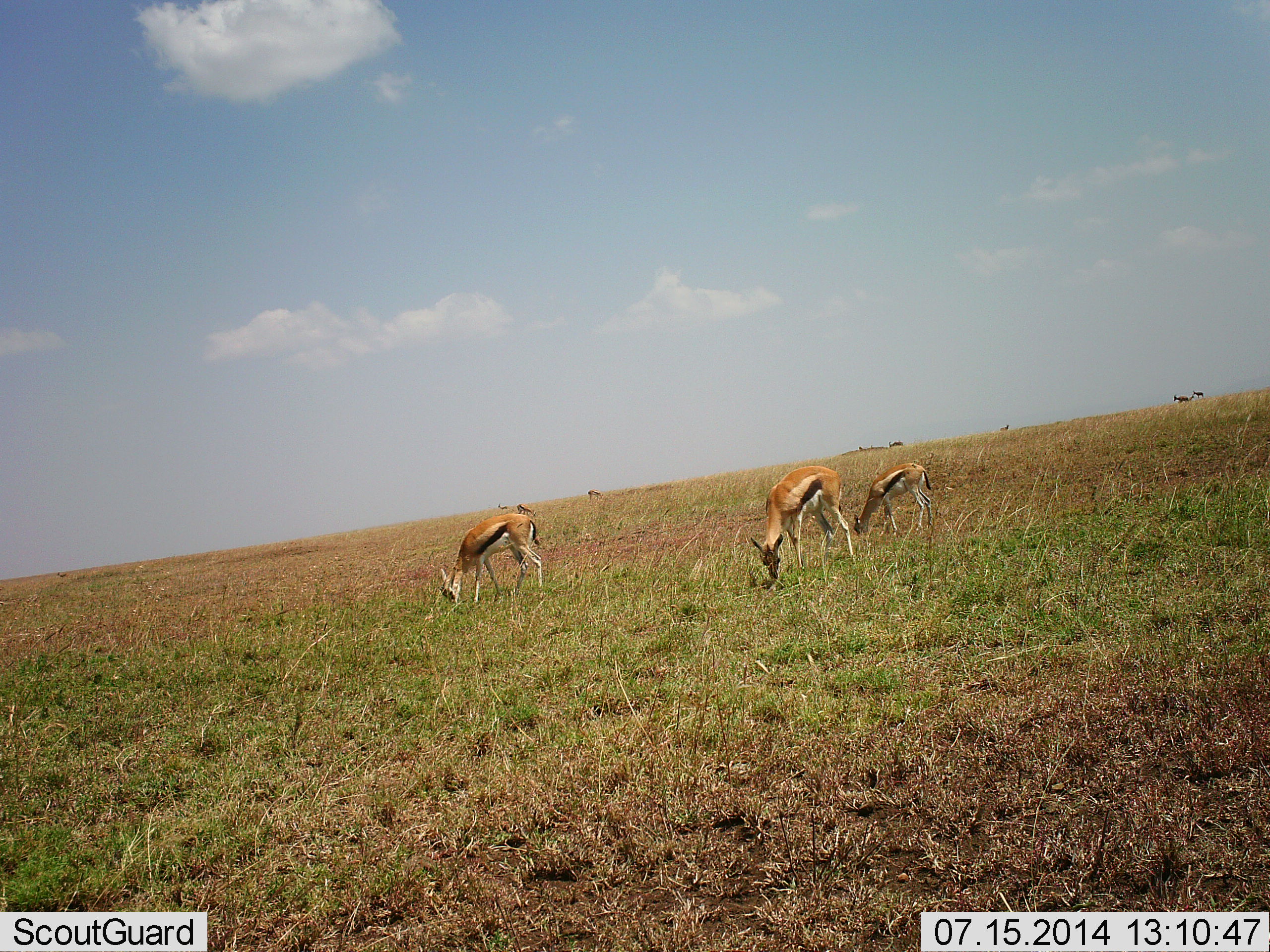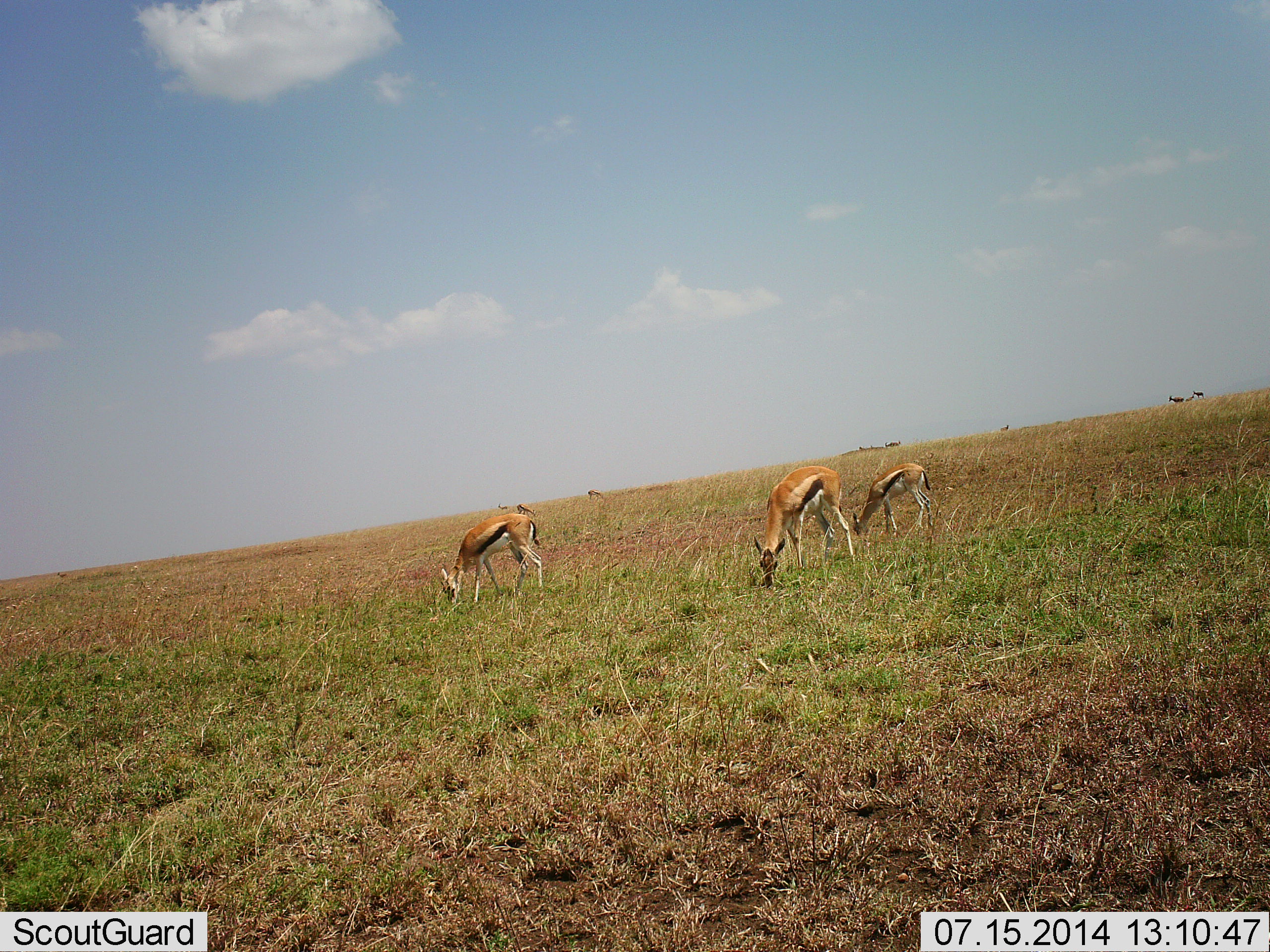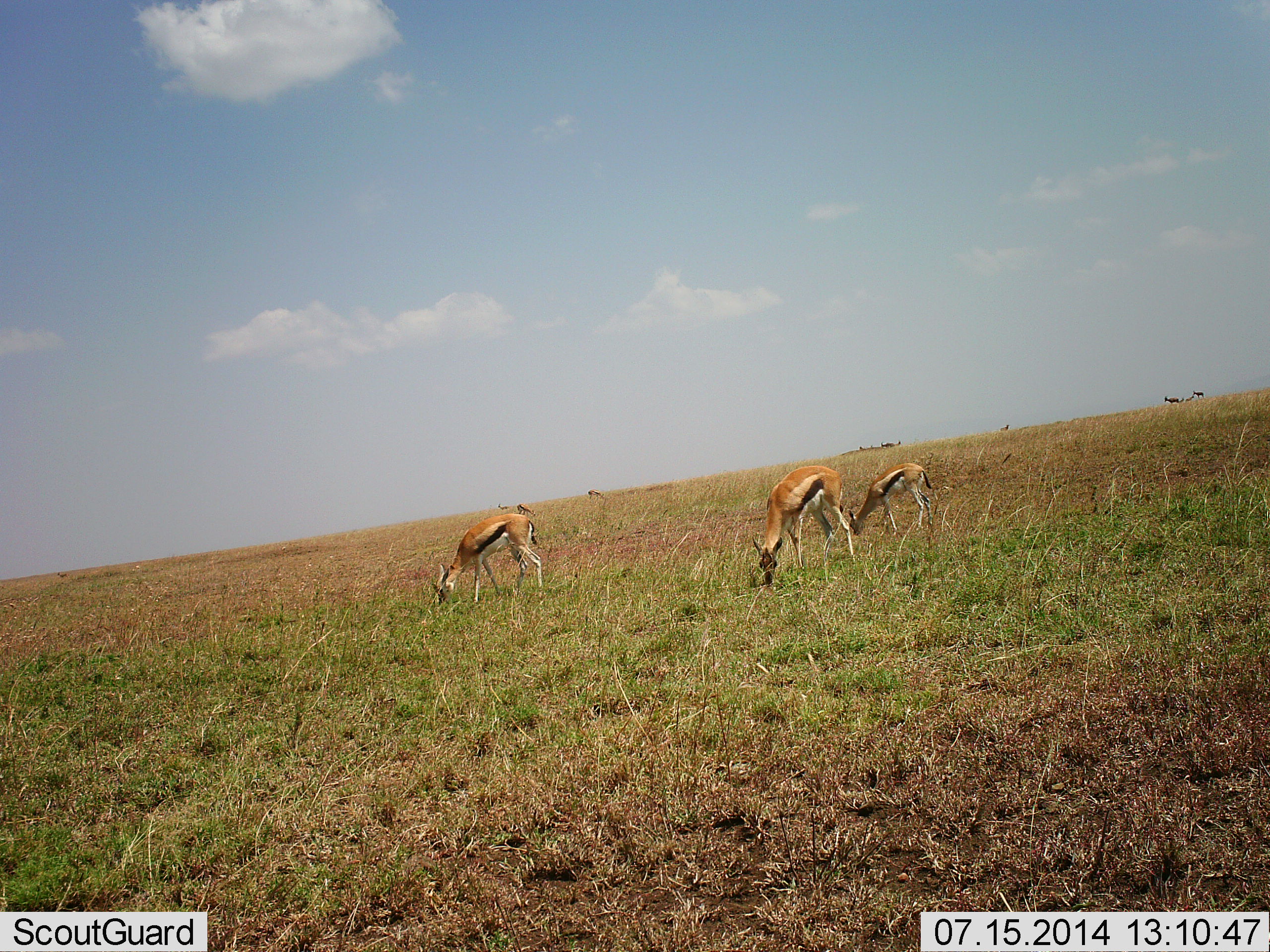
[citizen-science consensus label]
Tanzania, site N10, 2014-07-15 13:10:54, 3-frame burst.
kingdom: Animalia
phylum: Chordata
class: Mammalia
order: Artiodactyla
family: Bovidae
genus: Eudorcas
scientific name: Eudorcas thomsonii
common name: thomson's gazelle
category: gazellethomsons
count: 3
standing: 27%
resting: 0%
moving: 9%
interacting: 0%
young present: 9%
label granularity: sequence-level